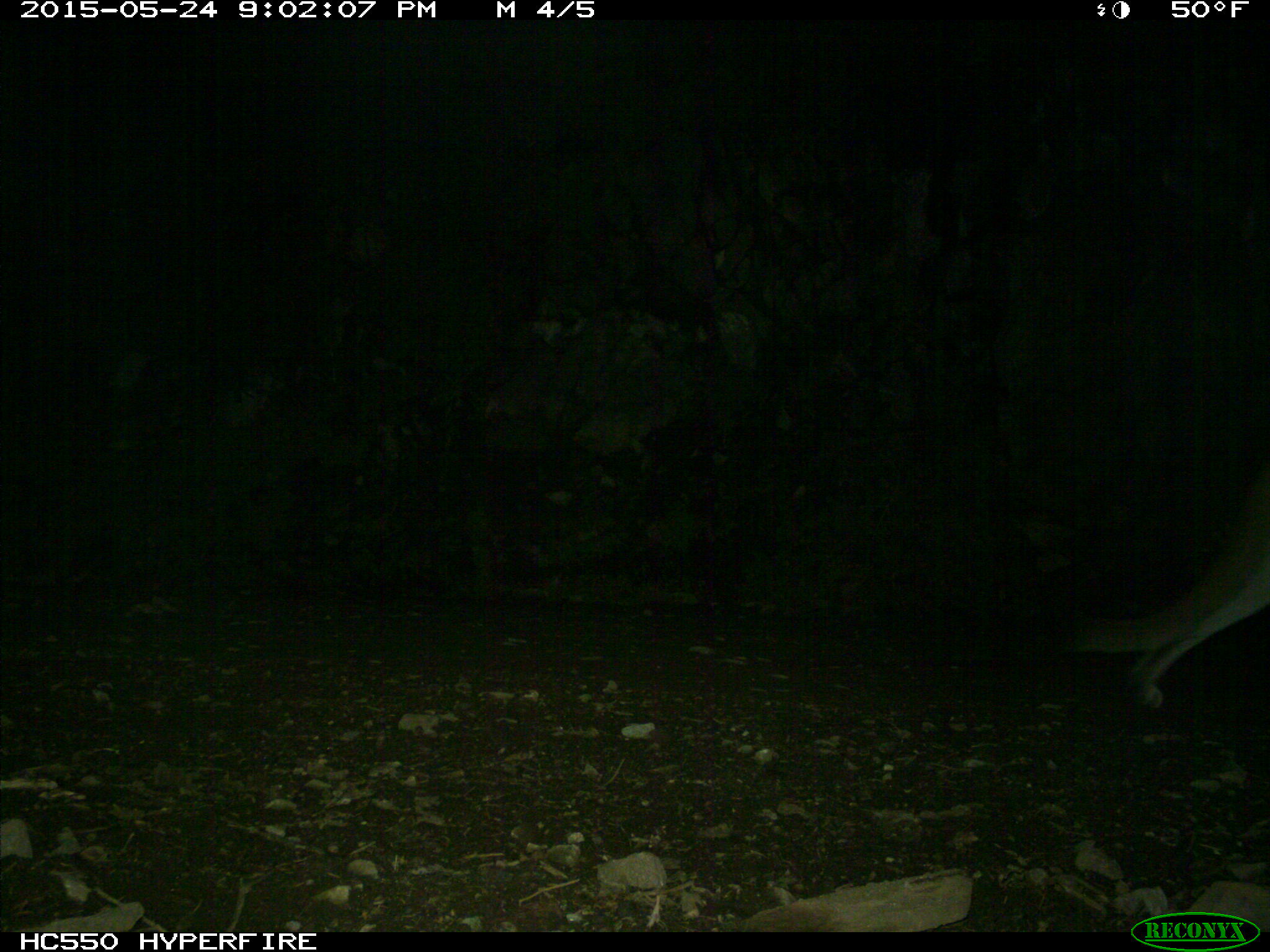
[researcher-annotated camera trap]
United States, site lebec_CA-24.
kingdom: Animalia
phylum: Chordata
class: Mammalia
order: Carnivora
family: Felidae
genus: Puma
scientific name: Puma concolor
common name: mountain lion